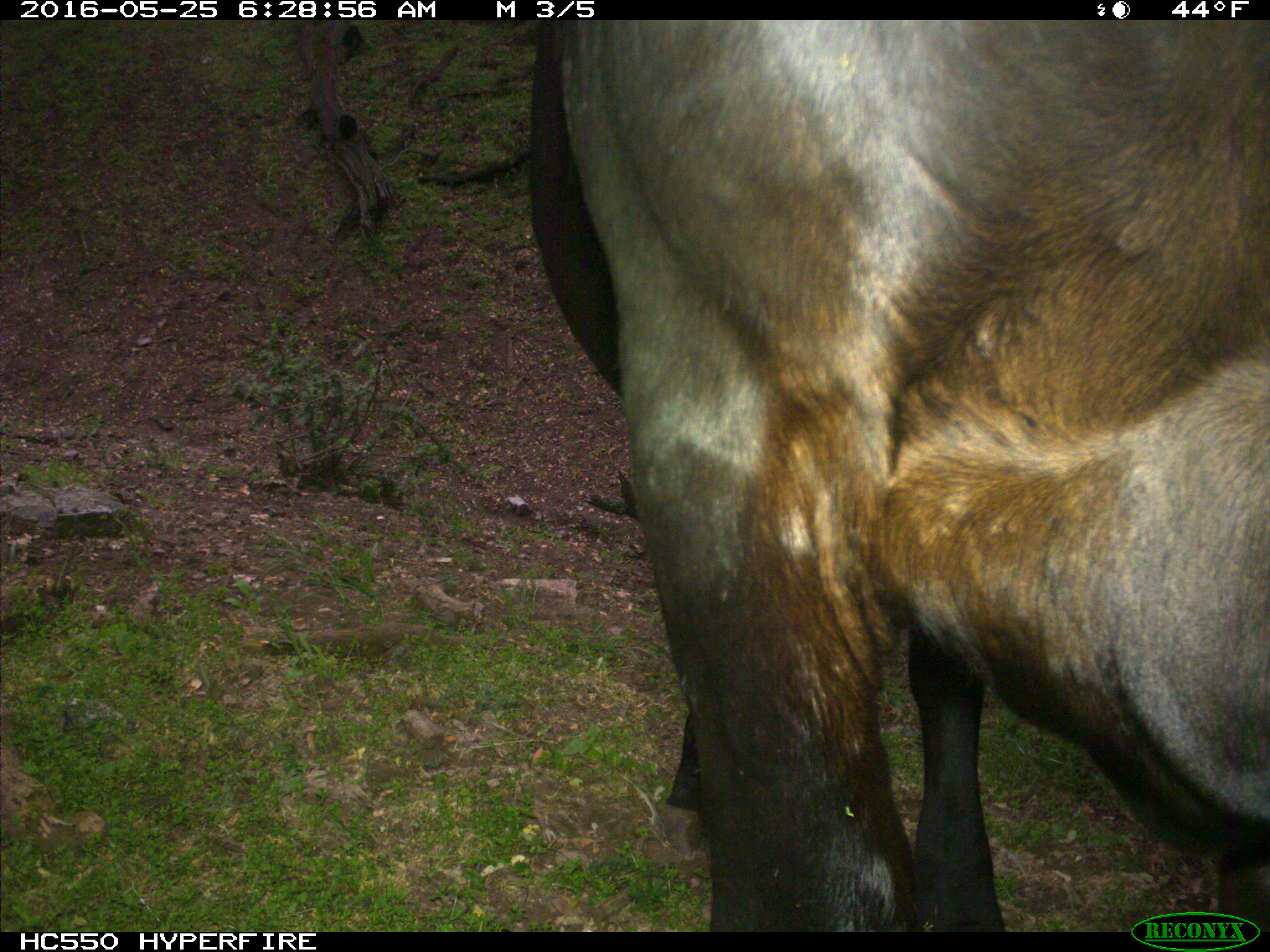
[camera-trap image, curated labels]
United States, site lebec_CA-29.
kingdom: Animalia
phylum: Chordata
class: Mammalia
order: Artiodactyla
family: Bovidae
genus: Bos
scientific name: Bos taurus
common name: domestic cow